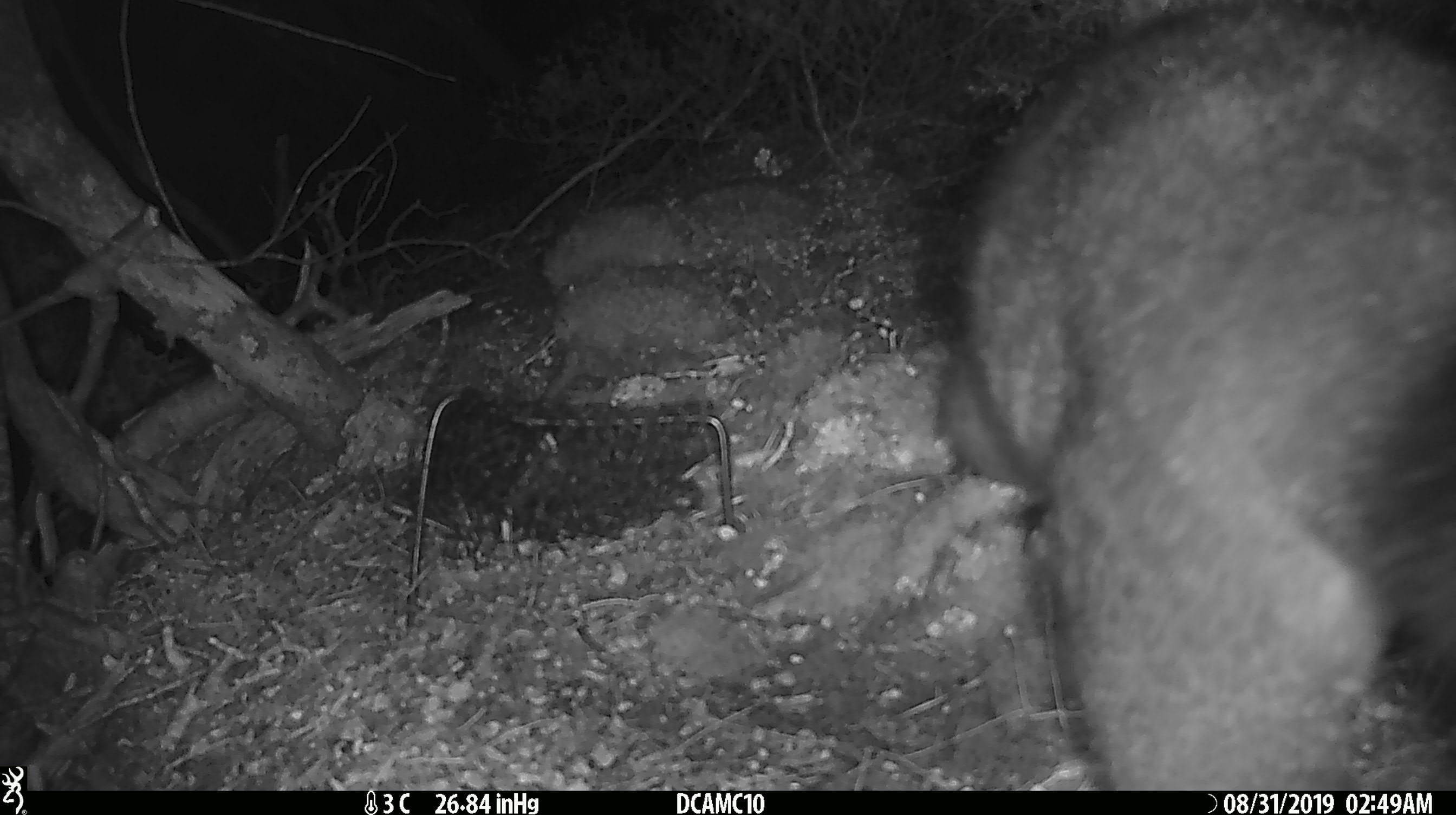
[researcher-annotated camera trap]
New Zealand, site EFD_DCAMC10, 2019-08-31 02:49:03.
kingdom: Animalia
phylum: Chordata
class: Mammalia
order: Diprotodontia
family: Phalangeridae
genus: Trichosurus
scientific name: Trichosurus vulpecula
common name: common brushtail possum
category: possum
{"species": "possum (common brushtail possum) (Trichosurus vulpecula)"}